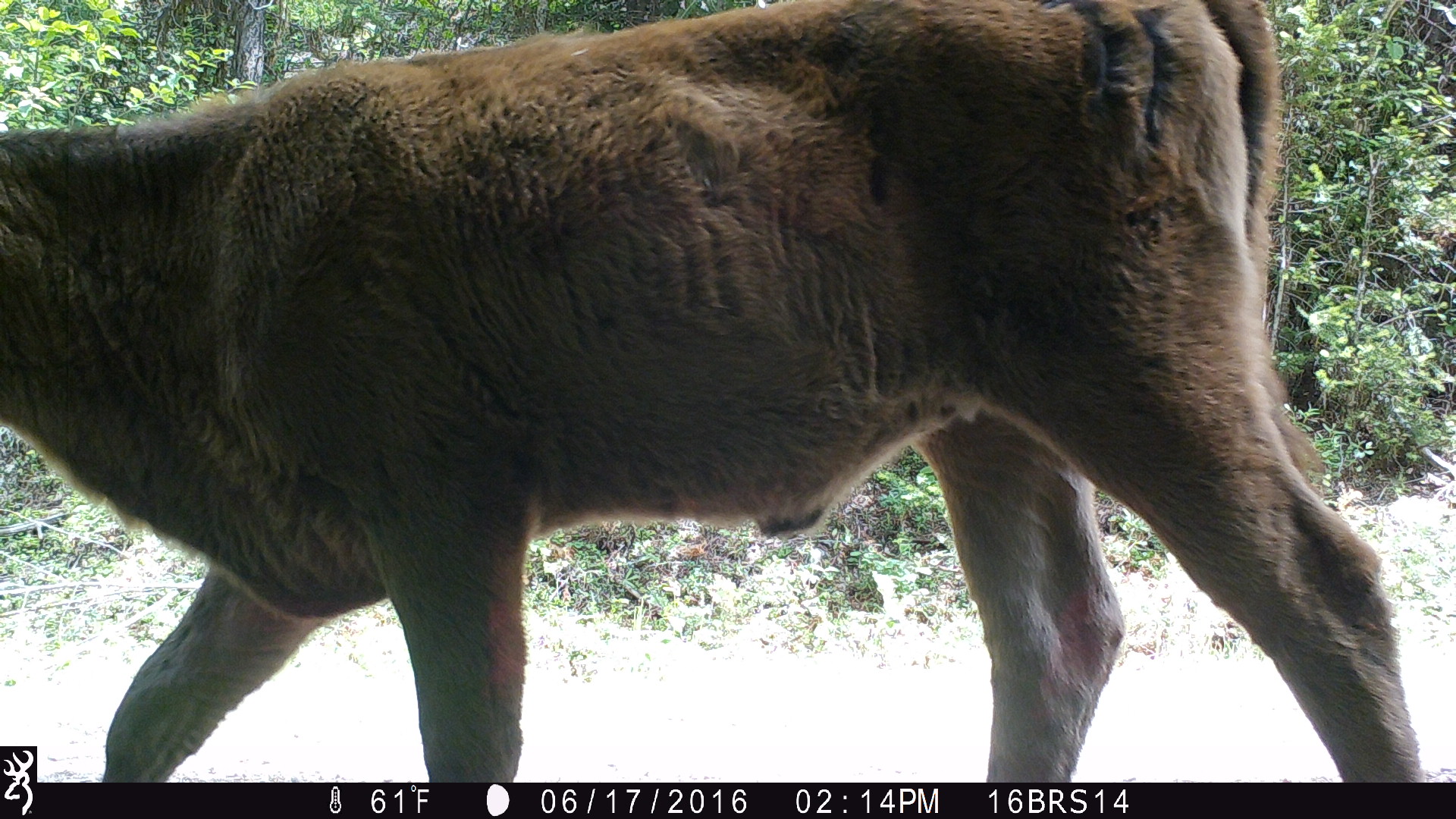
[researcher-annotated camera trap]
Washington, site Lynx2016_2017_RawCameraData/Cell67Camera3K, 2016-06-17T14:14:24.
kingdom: Animalia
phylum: Chordata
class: Mammalia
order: Artiodactyla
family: Bovidae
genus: Bos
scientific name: Bos taurus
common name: domestic cattle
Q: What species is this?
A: Domestic cattle (Bos taurus).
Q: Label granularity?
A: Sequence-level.